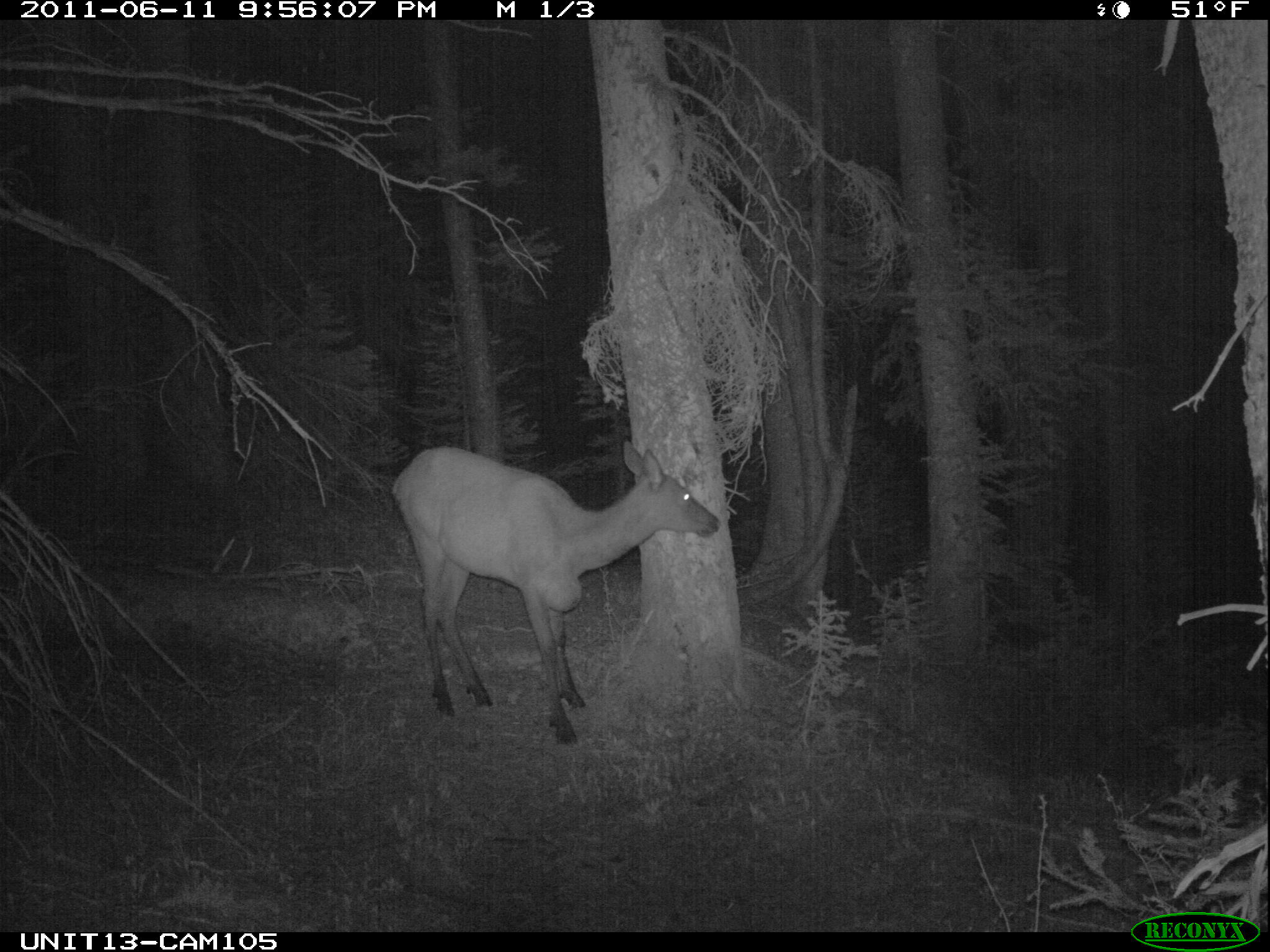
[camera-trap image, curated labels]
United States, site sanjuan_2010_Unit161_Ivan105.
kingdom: Animalia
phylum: Chordata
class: Mammalia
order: Artiodactyla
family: Cervidae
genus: Cervus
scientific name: Cervus elaphus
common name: red deer